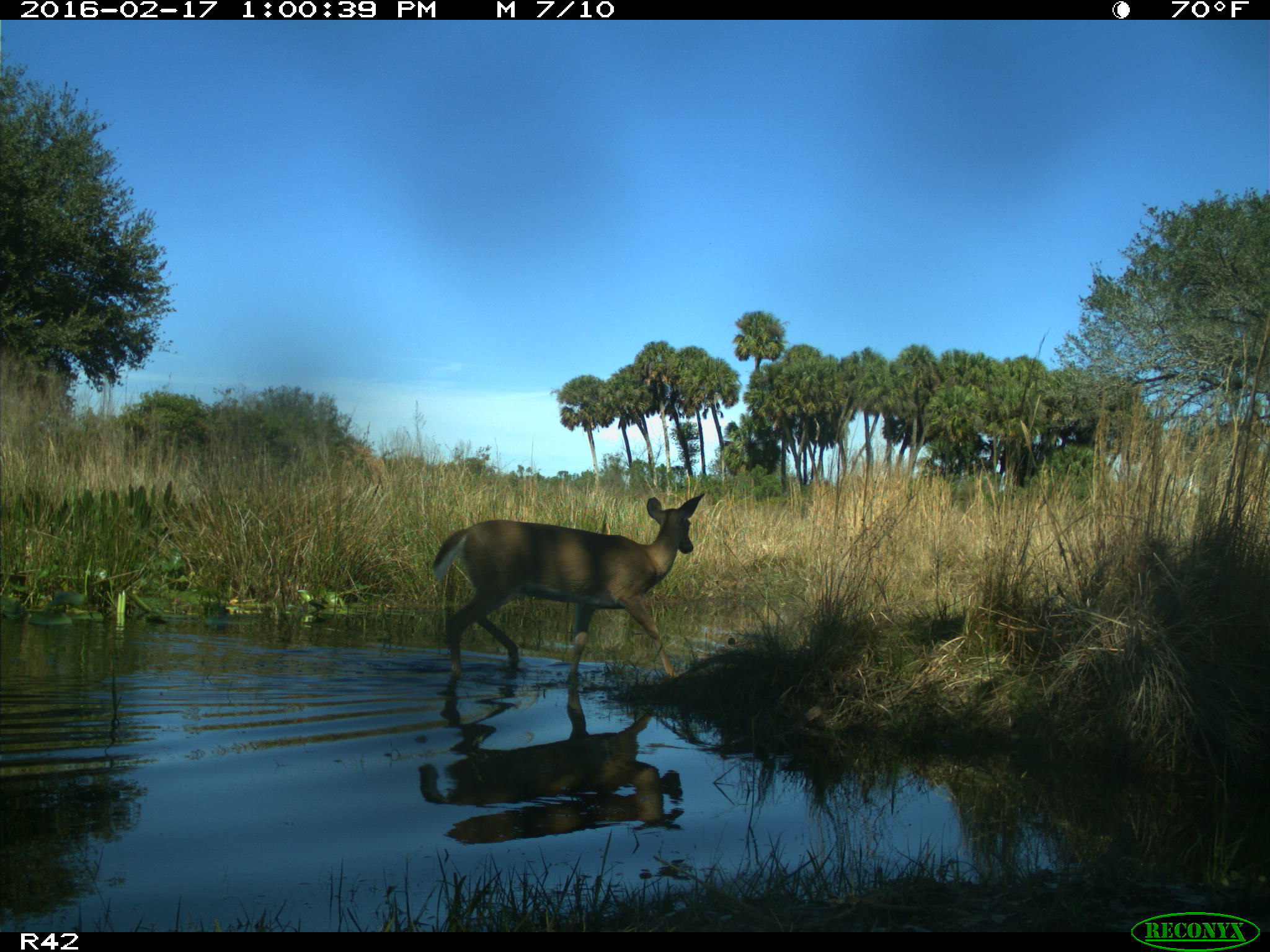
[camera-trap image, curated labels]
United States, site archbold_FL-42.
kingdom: Animalia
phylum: Chordata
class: Mammalia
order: Artiodactyla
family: Cervidae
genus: Odocoileus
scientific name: Odocoileus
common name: deer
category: unidentified deer